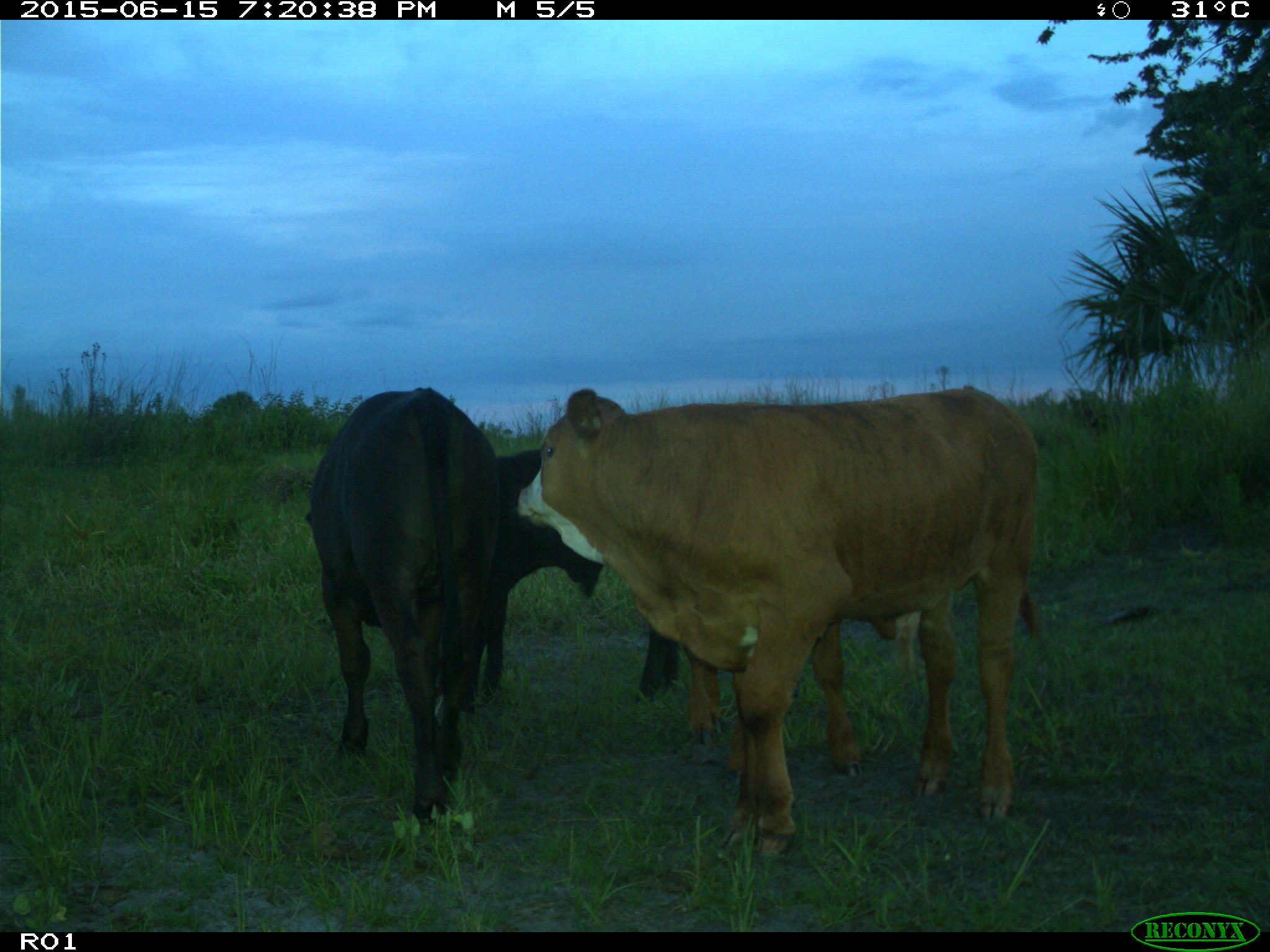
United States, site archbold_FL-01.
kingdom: Animalia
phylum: Chordata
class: Mammalia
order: Artiodactyla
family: Bovidae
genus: Bos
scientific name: Bos taurus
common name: domestic cow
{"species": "Bos taurus (domestic cow)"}